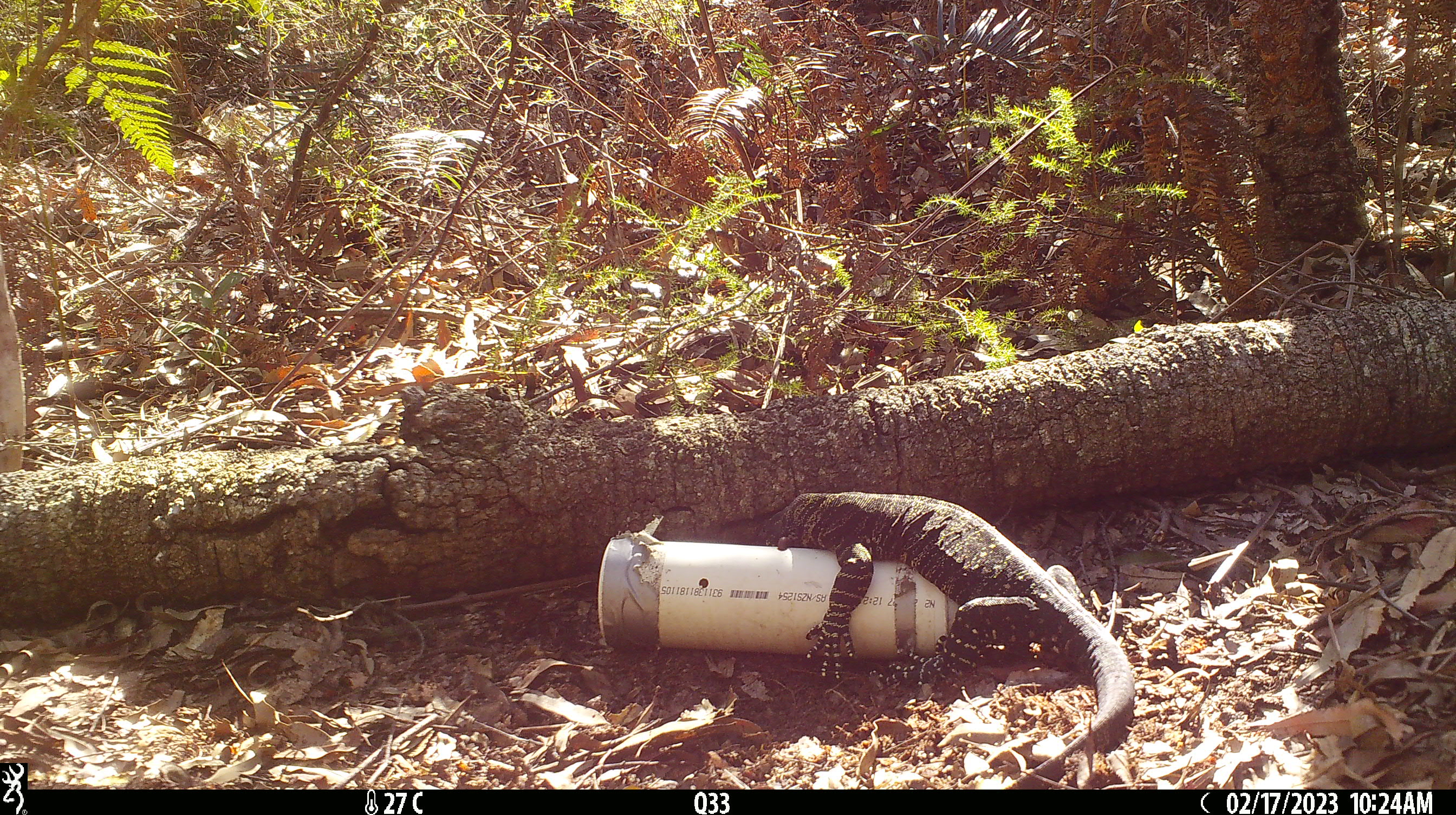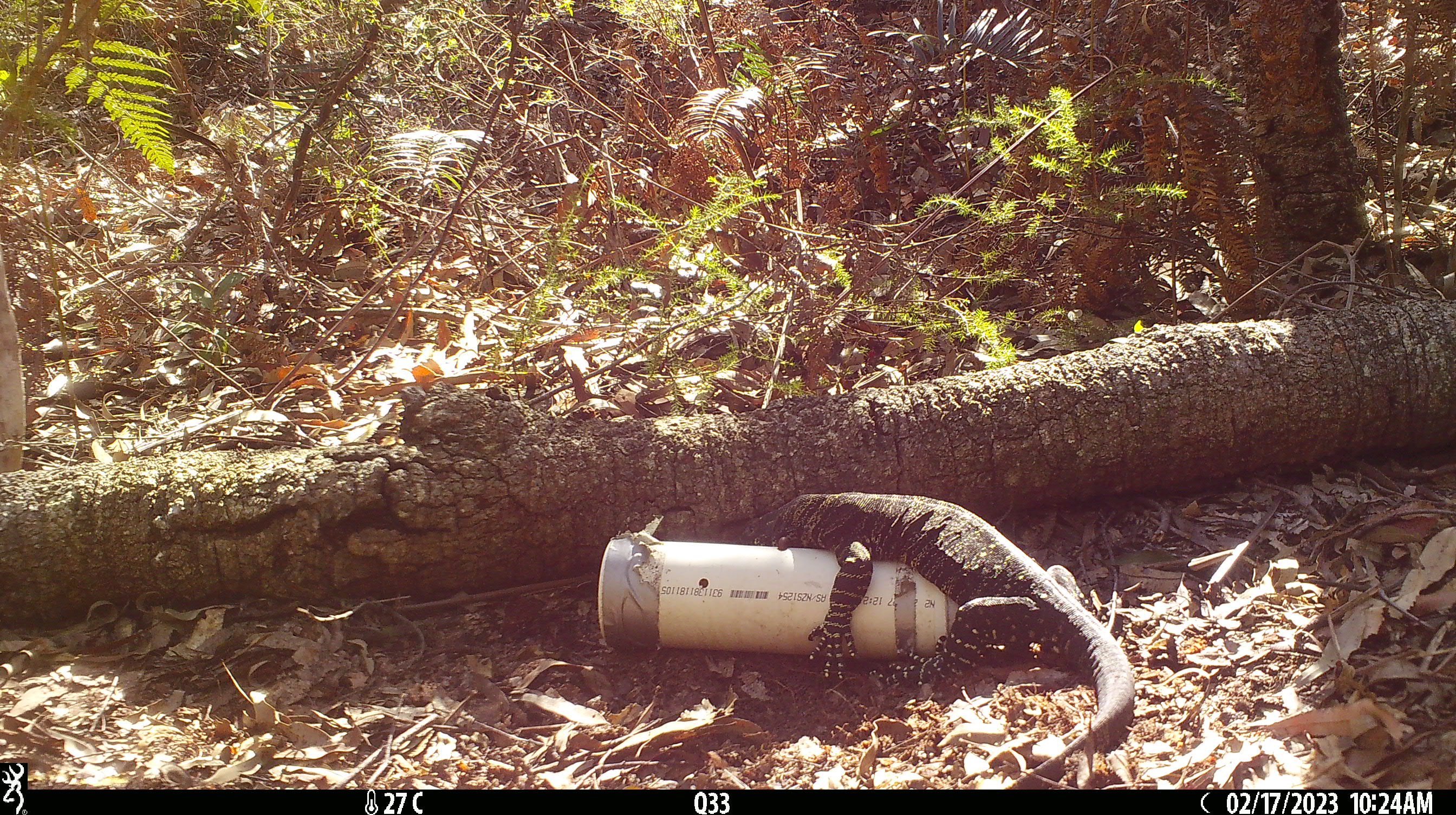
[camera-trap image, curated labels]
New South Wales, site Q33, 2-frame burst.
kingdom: Animalia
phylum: Chordata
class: Reptilia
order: Squamata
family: Varanidae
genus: Varanus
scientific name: Varanus varius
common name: lace monitor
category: goanna